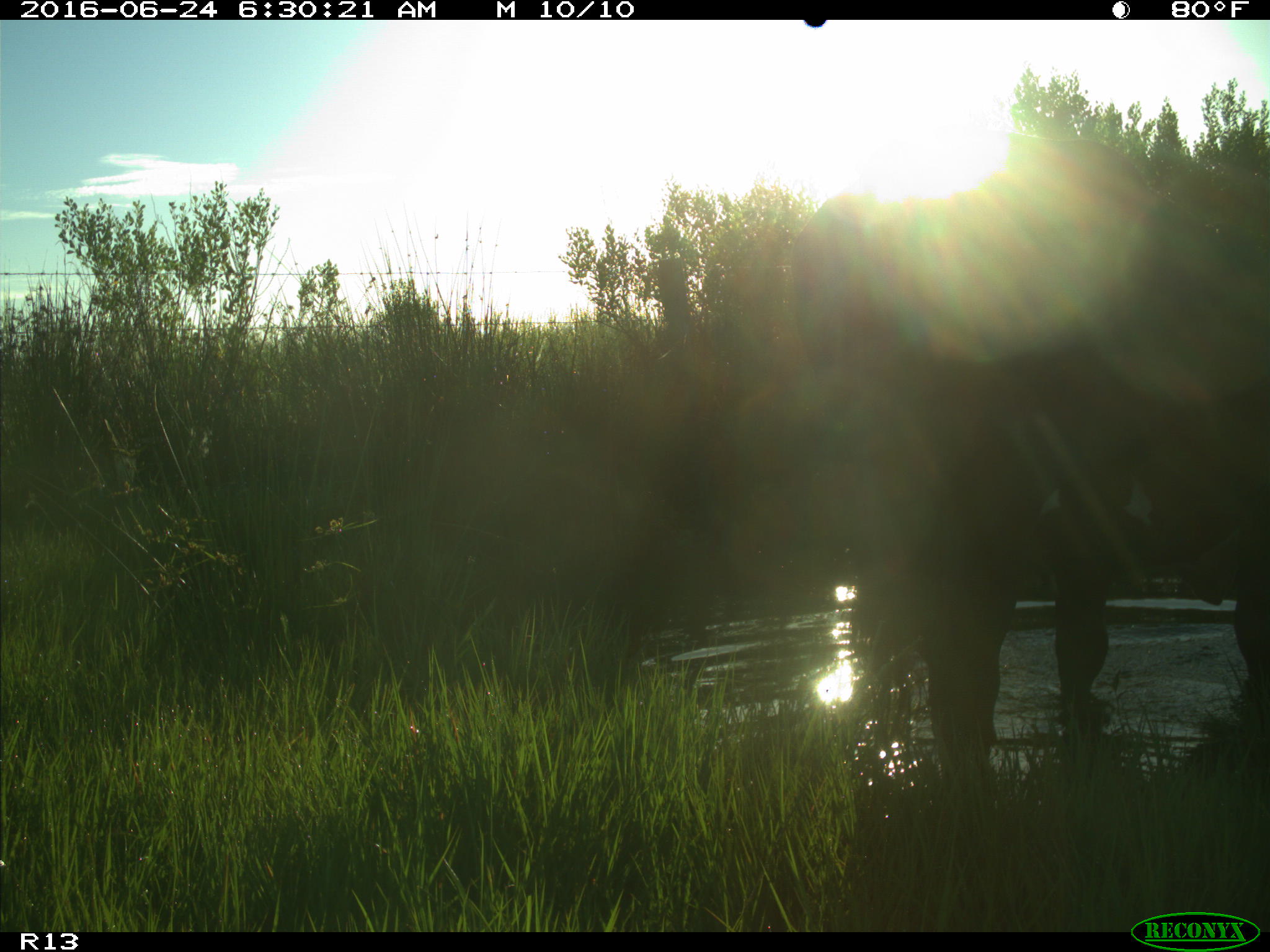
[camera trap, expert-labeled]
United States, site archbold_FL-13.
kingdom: Animalia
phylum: Chordata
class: Mammalia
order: Artiodactyla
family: Bovidae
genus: Bos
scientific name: Bos taurus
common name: domestic cow